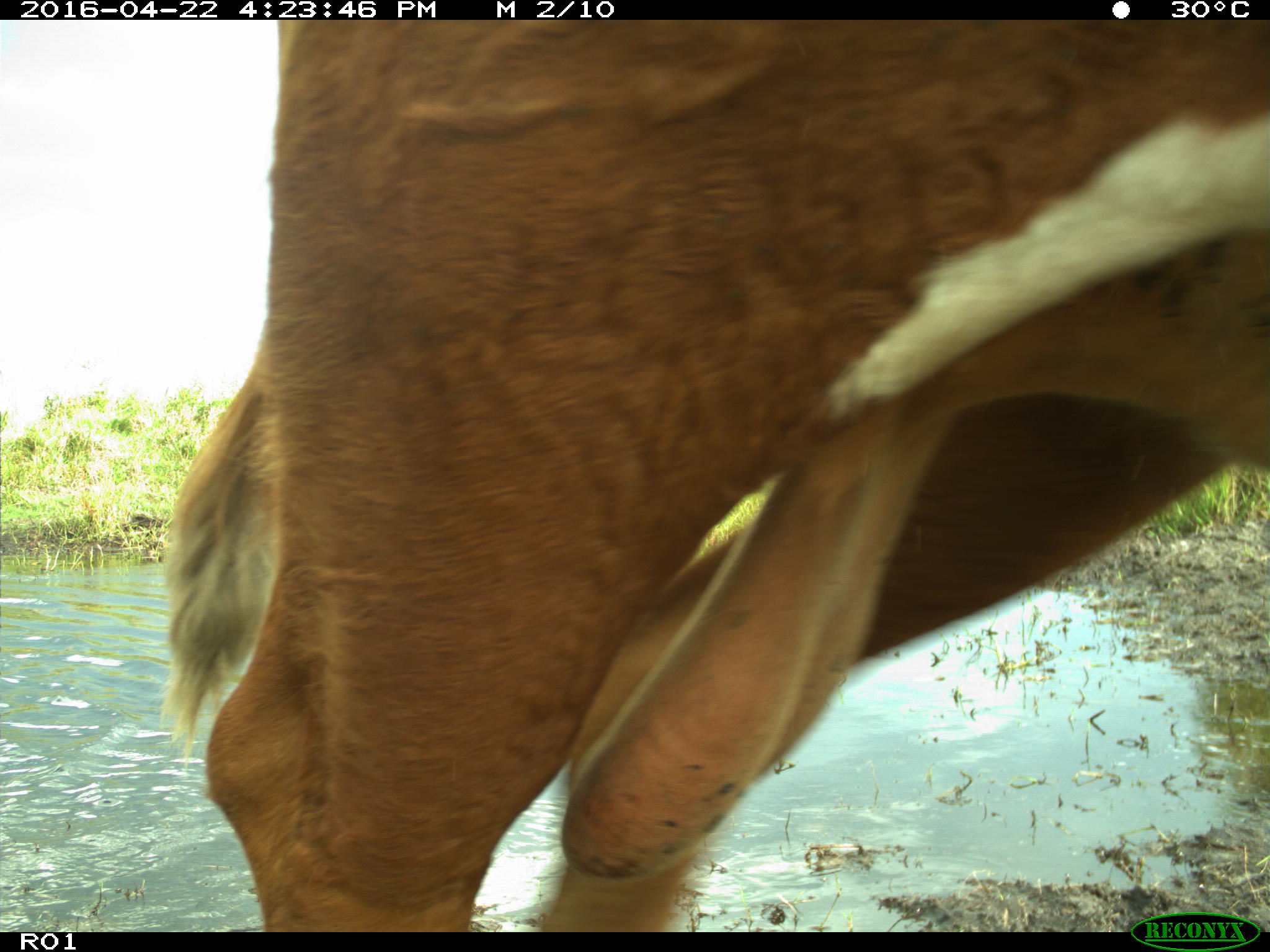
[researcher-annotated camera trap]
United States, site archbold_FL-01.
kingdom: Animalia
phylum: Chordata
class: Mammalia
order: Artiodactyla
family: Bovidae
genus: Bos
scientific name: Bos taurus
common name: domestic cow